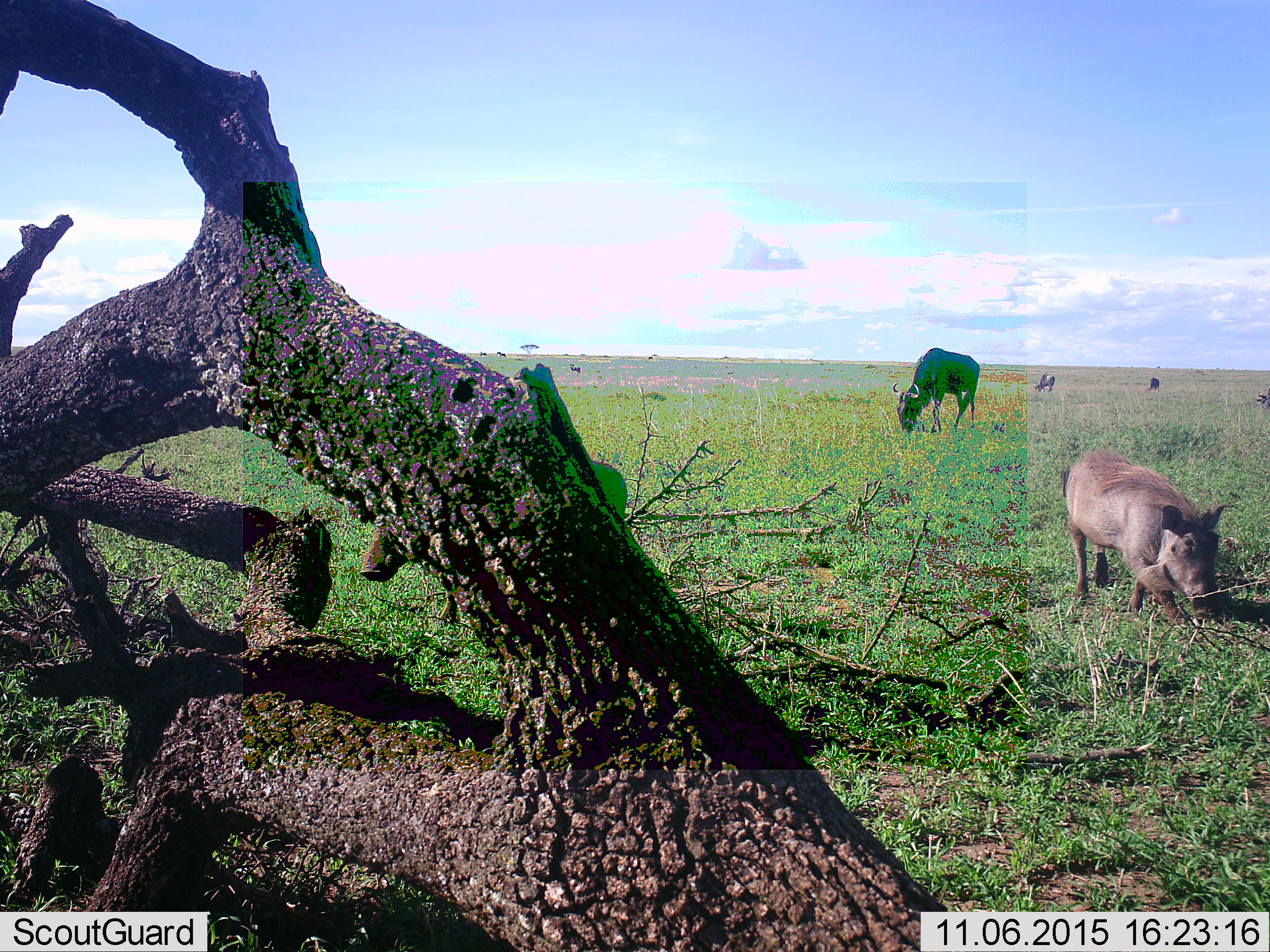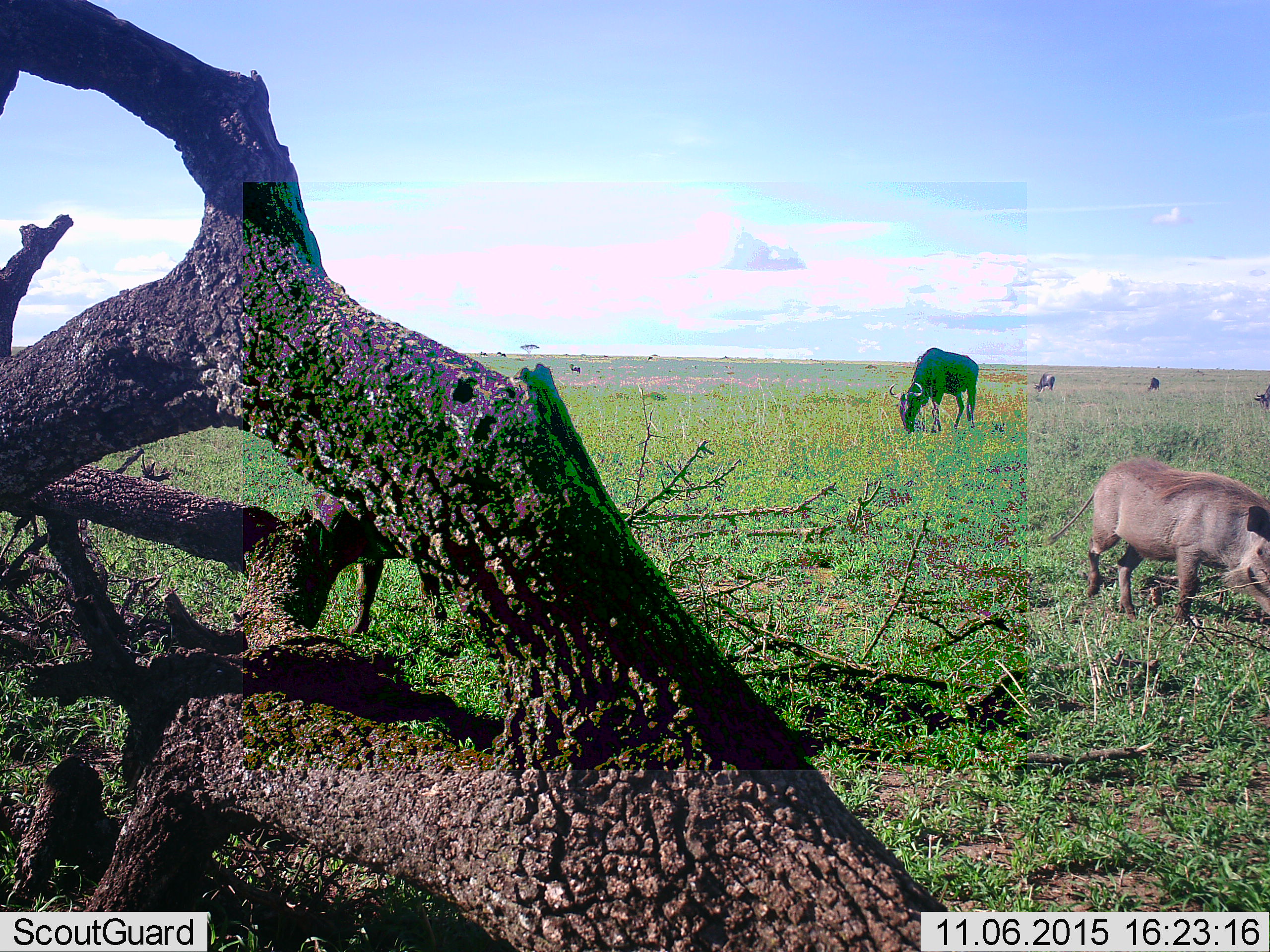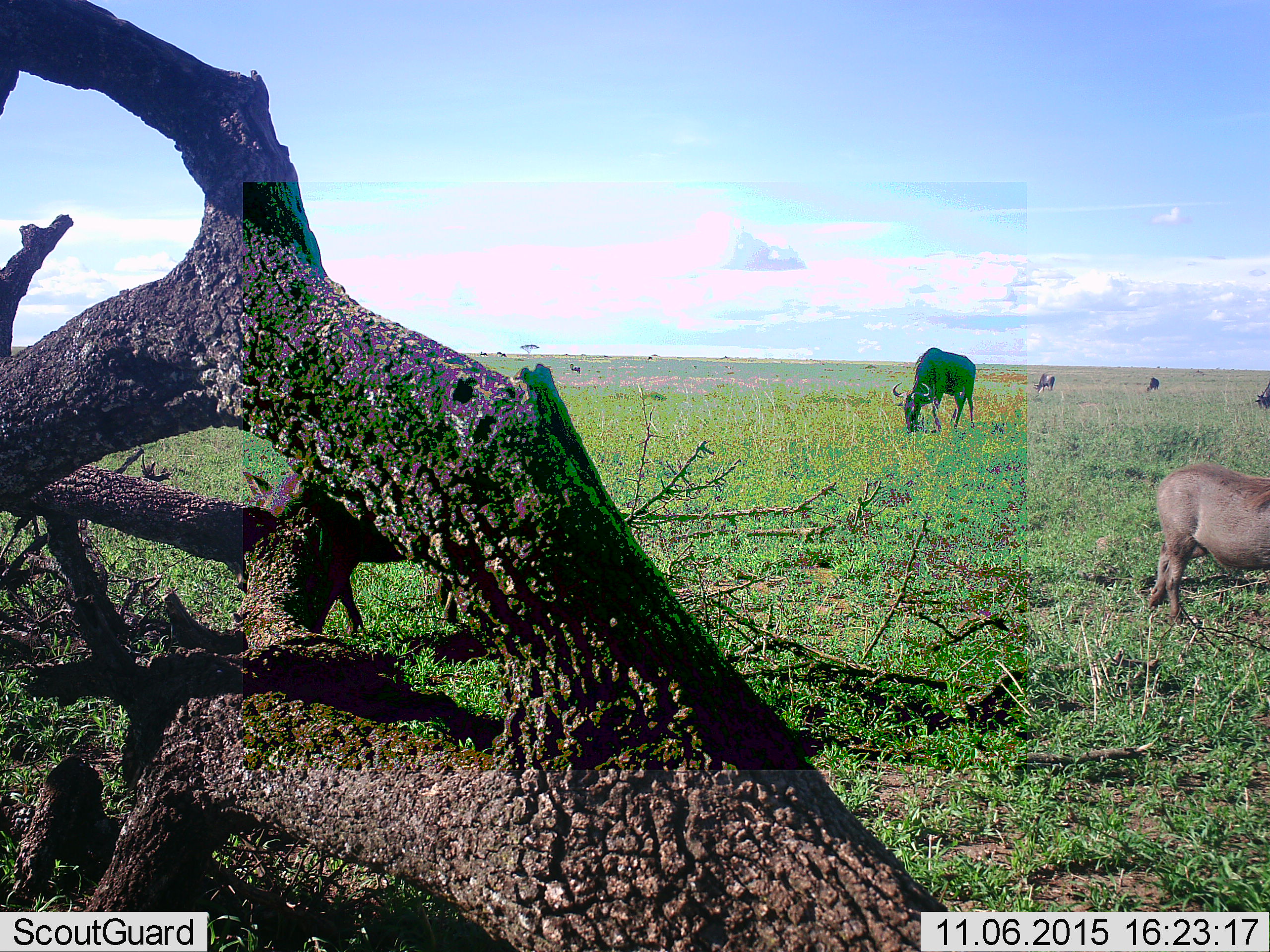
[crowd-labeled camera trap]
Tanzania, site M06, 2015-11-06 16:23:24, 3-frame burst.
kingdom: Animalia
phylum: Chordata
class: Mammalia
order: Artiodactyla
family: Suidae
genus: Phacochoerus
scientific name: Phacochoerus africanus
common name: warthog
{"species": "warthog (Phacochoerus africanus)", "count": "2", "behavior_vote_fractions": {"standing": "10%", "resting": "0%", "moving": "100%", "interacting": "0%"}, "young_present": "0%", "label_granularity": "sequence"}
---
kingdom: Animalia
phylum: Chordata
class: Mammalia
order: Artiodactyla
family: Bovidae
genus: Connochaetes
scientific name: Connochaetes taurinus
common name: blue wildebeest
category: wildebeest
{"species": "wildebeest (blue wildebeest) (Connochaetes taurinus)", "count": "4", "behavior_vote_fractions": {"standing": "12%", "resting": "0%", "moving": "25%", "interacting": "0%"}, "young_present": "0%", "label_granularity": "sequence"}